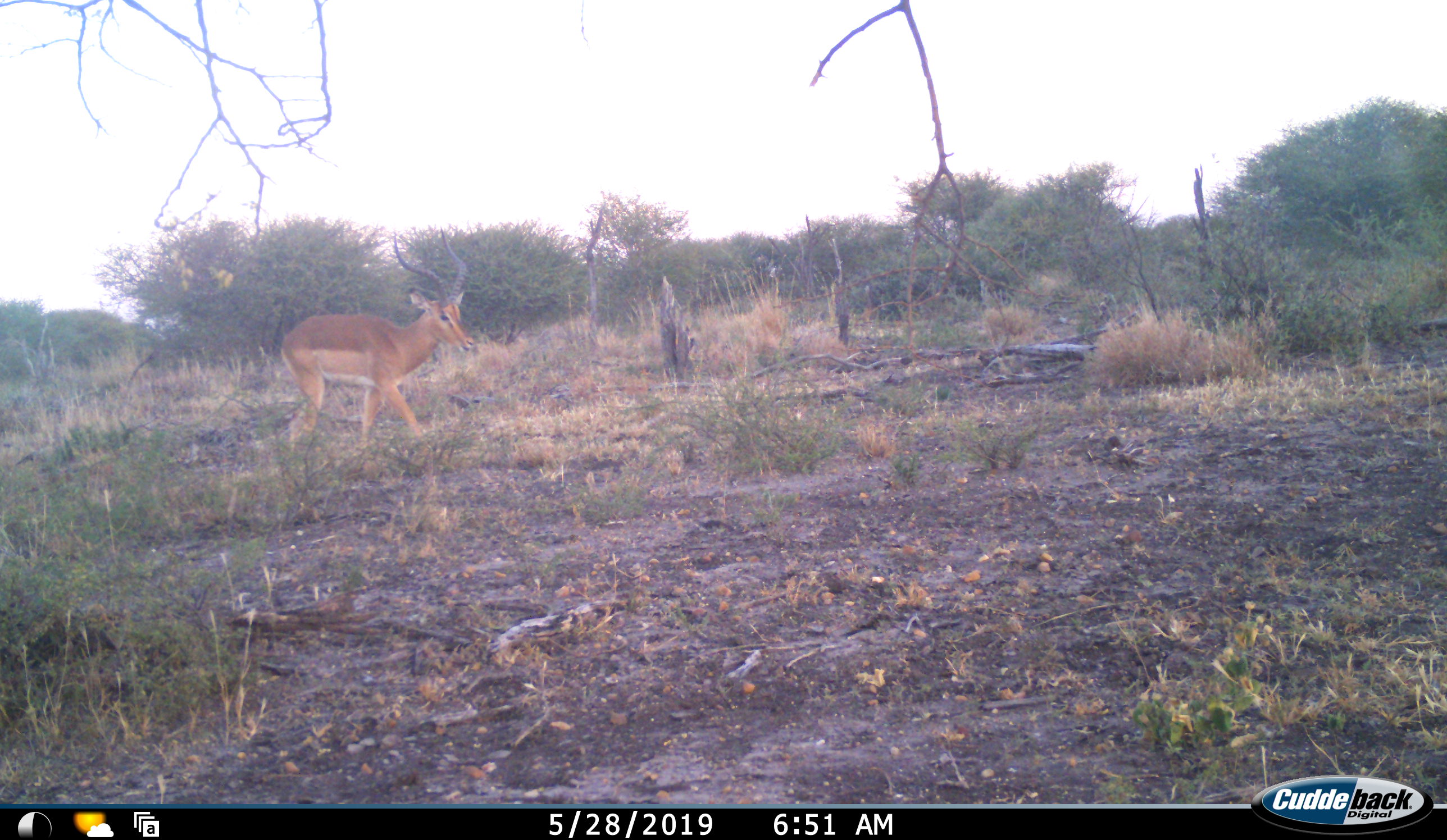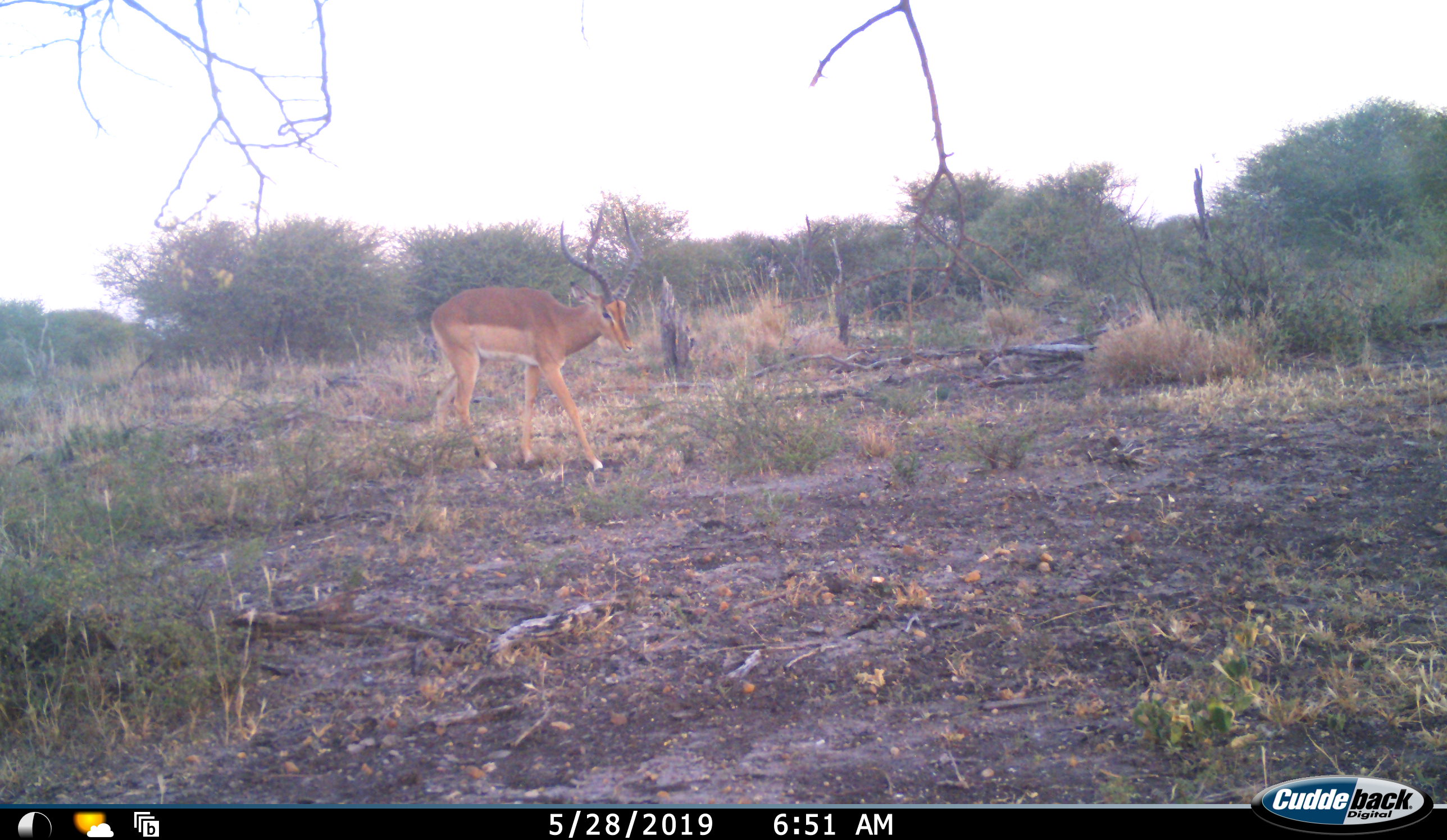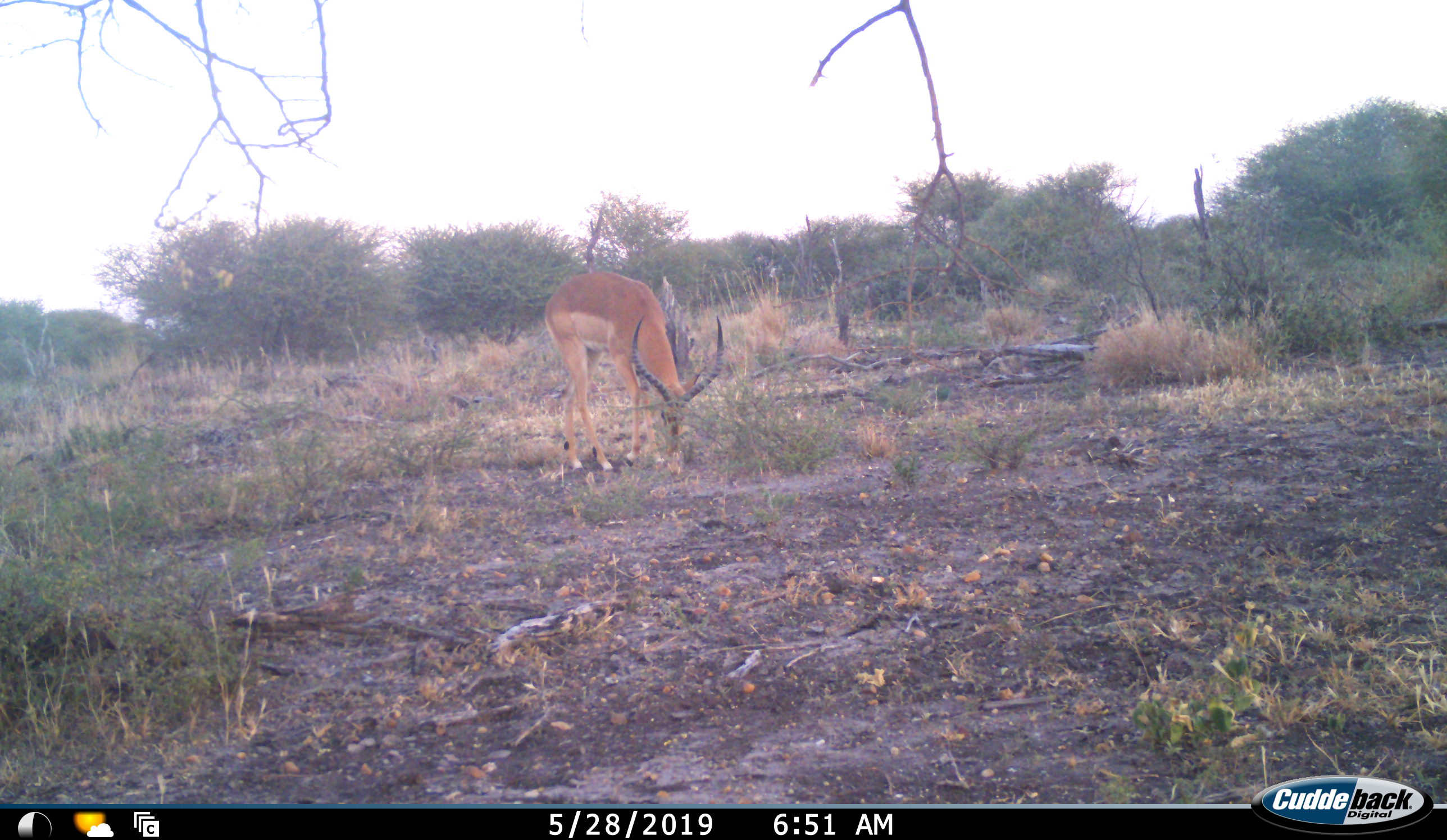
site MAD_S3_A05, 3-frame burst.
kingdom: Animalia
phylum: Chordata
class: Mammalia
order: Artiodactyla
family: Bovidae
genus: Aepyceros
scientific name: Aepyceros melampus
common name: impala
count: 1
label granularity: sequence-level